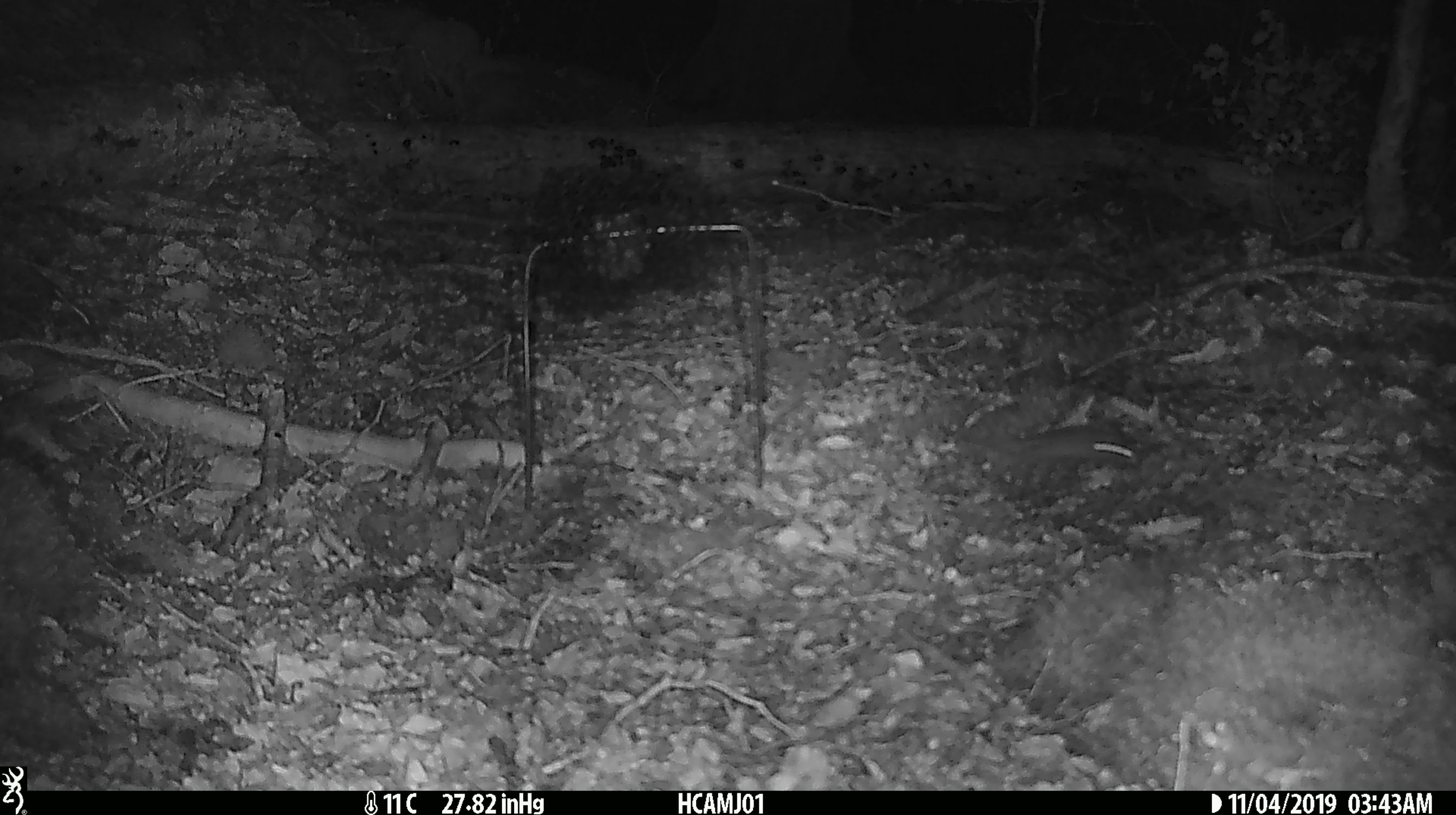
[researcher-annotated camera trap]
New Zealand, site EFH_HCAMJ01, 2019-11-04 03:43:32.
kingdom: Animalia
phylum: Chordata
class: Mammalia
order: Rodentia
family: Muridae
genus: Mus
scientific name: Mus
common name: mouse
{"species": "mouse (Mus)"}